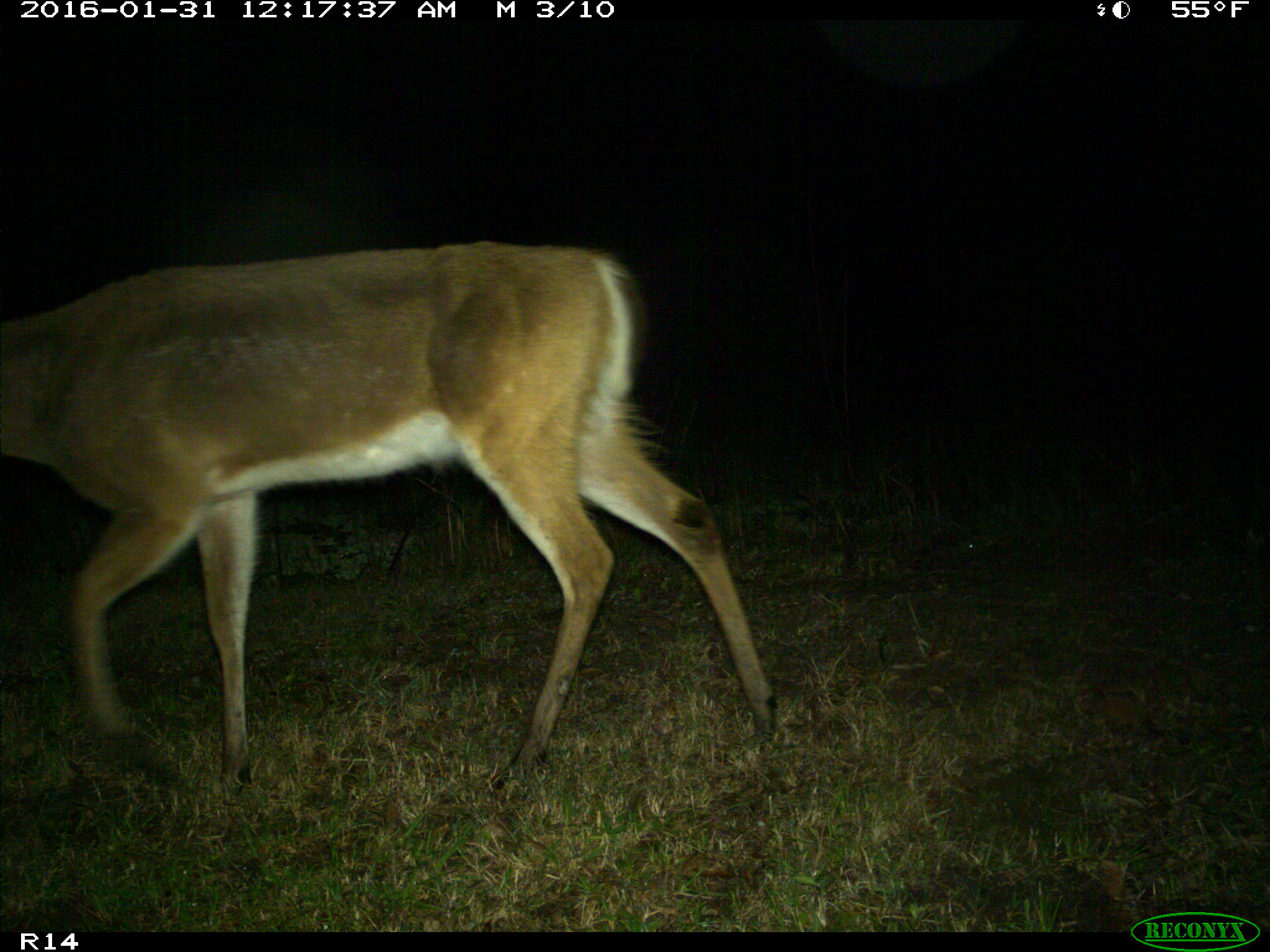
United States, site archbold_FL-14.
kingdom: Animalia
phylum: Chordata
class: Mammalia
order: Artiodactyla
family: Cervidae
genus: Odocoileus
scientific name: Odocoileus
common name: deer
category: unidentified deer